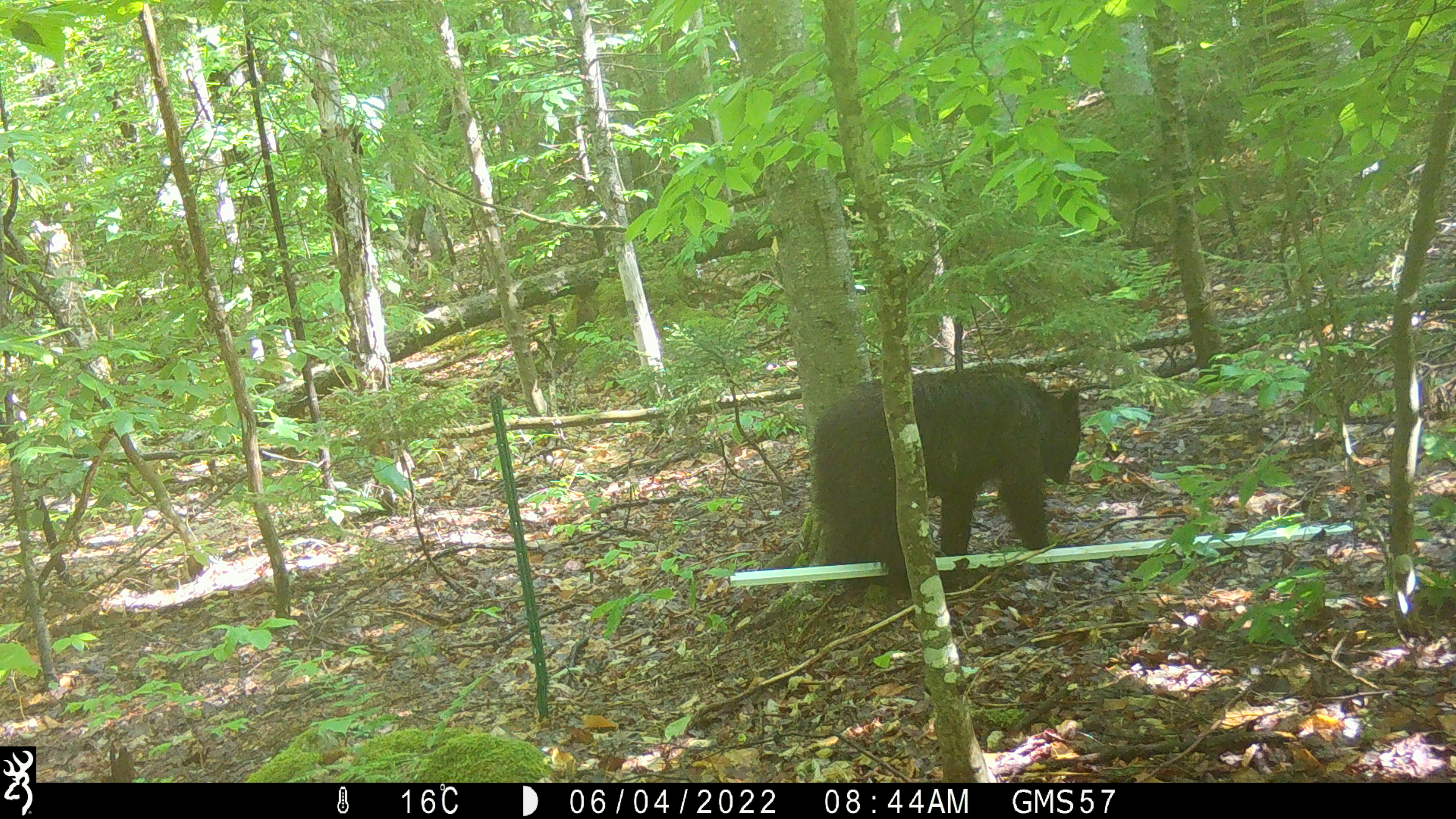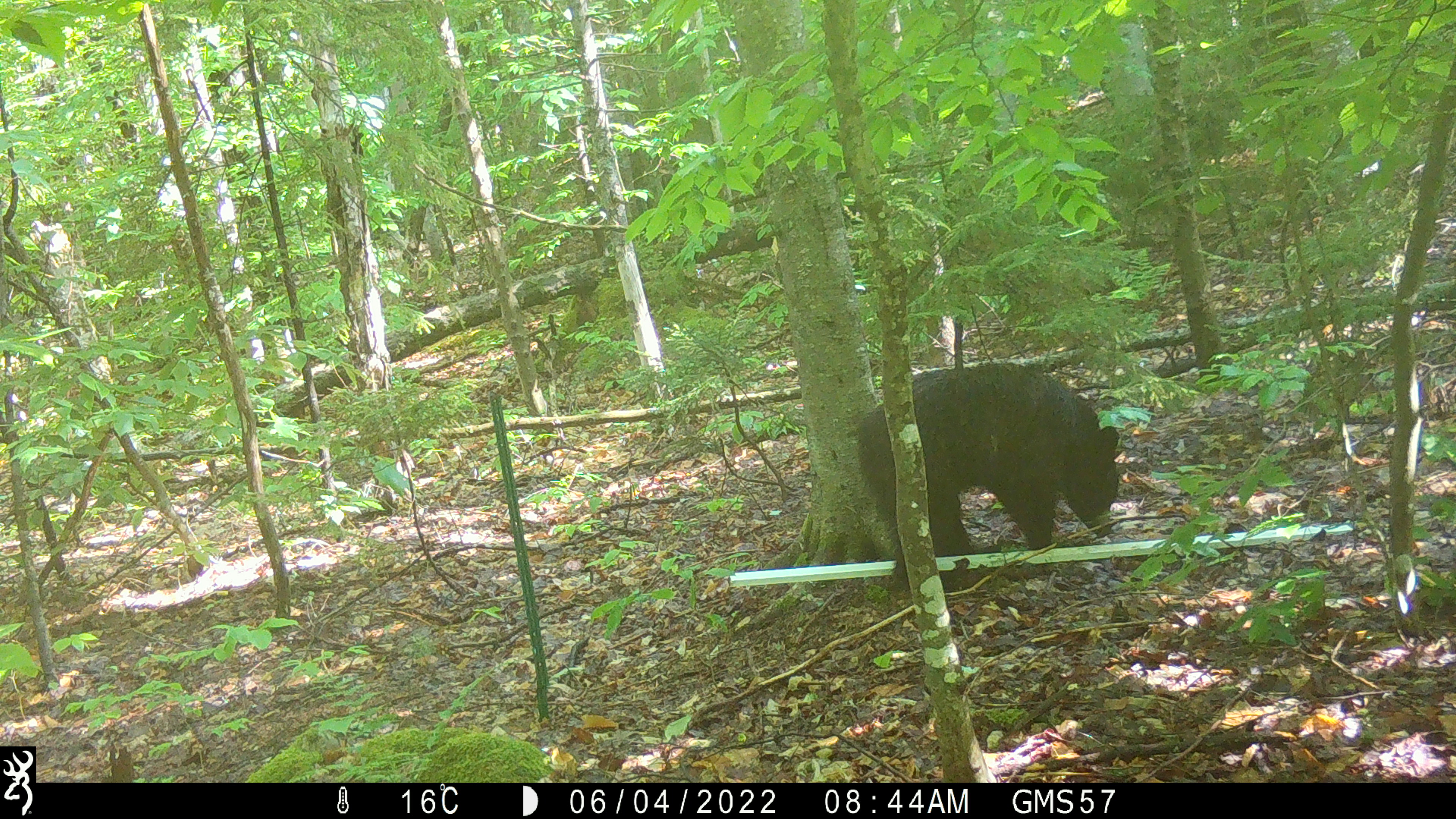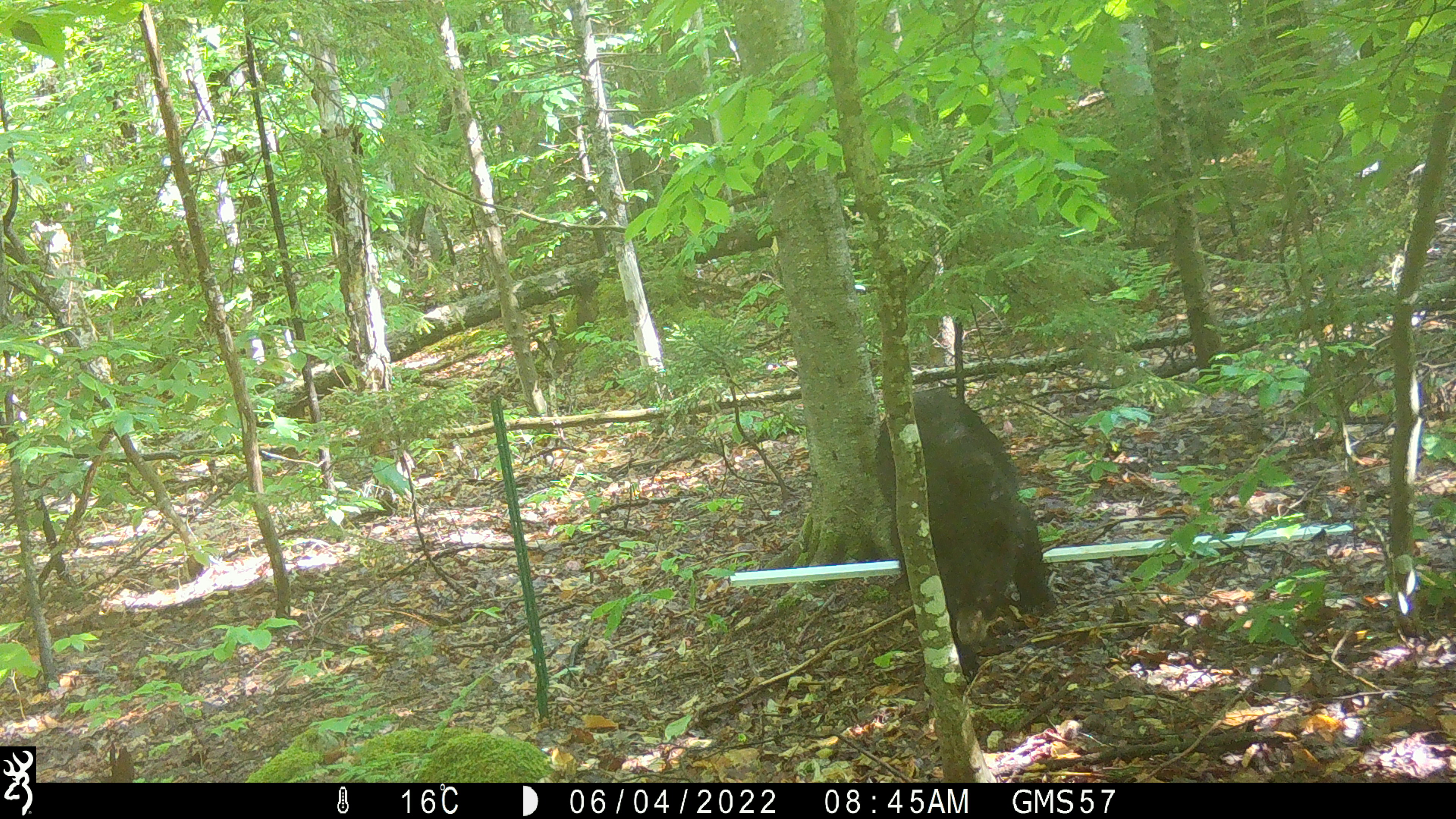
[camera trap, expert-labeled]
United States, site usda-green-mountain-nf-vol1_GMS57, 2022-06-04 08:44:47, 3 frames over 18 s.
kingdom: Animalia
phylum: Chordata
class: Mammalia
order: Carnivora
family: Ursidae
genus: Ursus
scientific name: Ursus americanus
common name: black bear